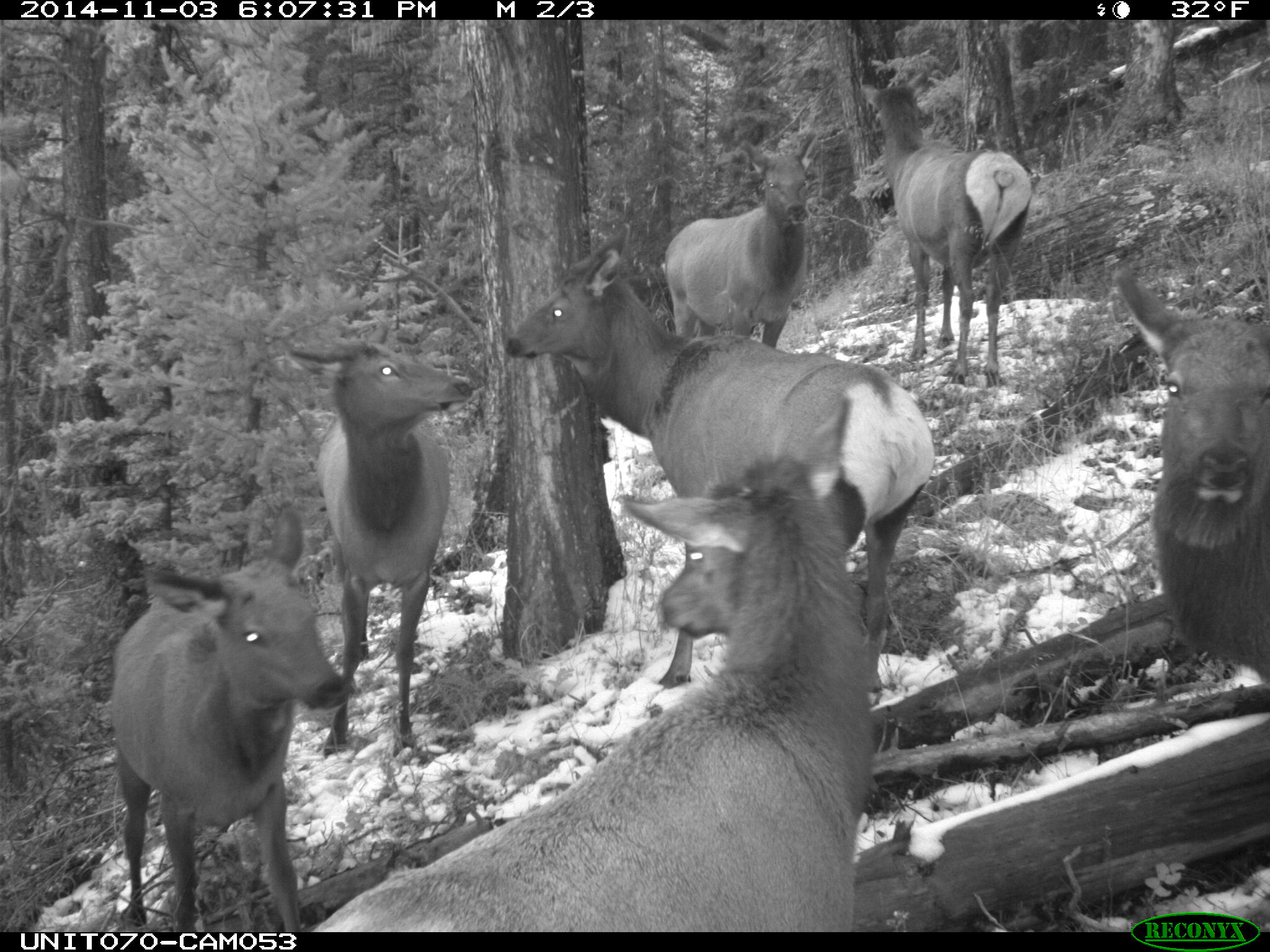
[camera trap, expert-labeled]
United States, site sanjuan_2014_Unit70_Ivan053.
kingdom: Animalia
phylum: Chordata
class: Mammalia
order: Artiodactyla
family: Cervidae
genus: Cervus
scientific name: Cervus elaphus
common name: red deer